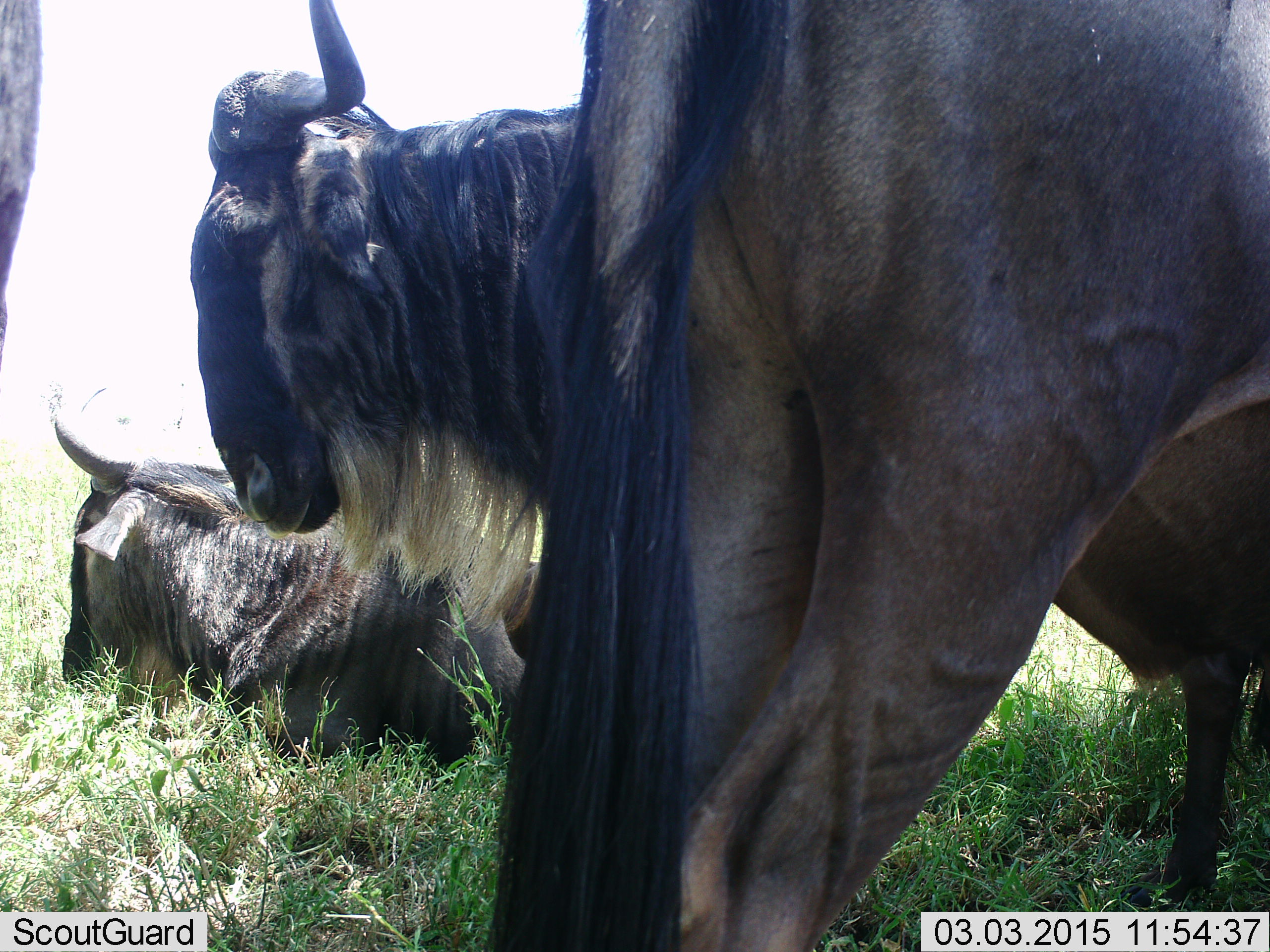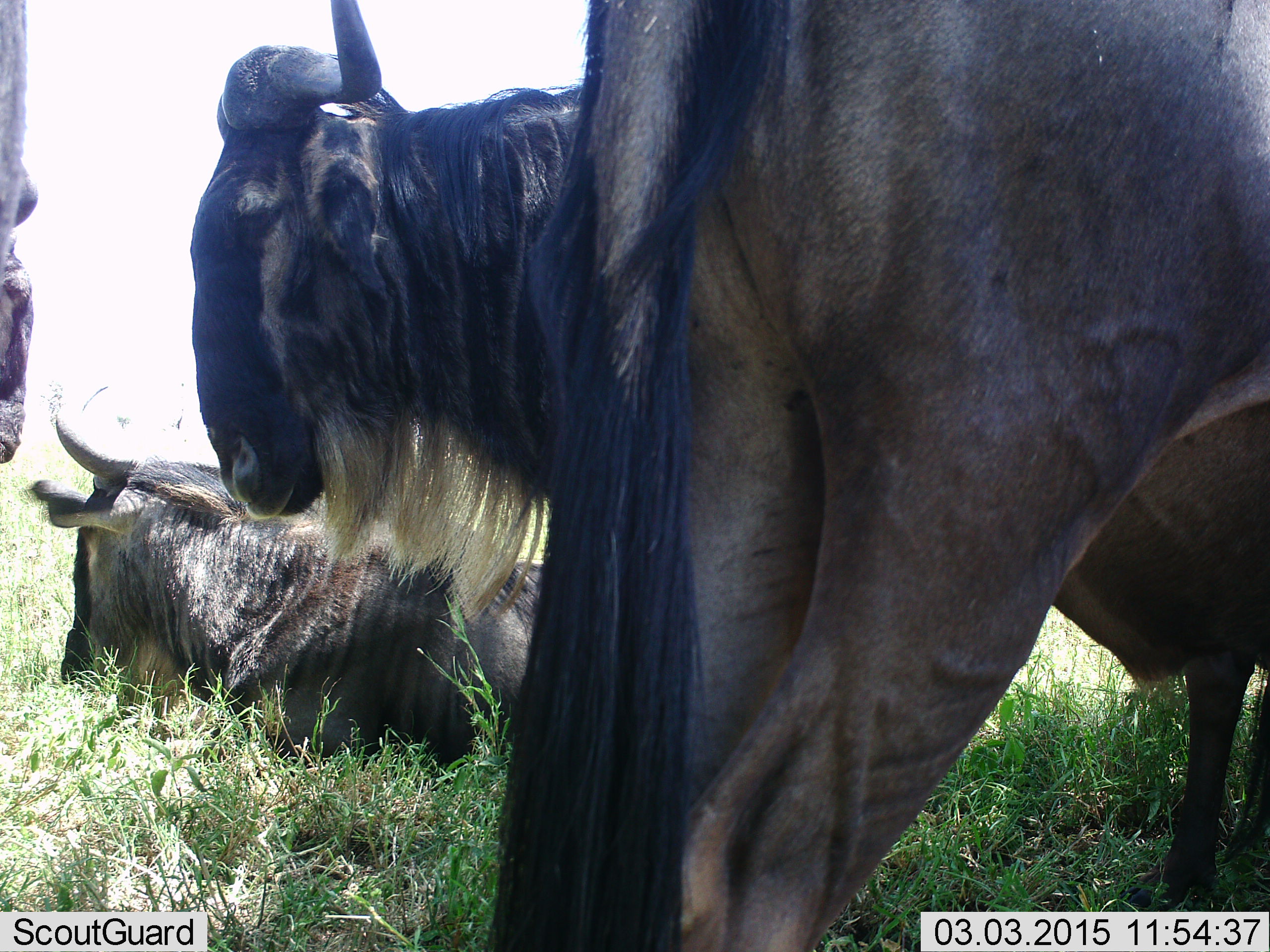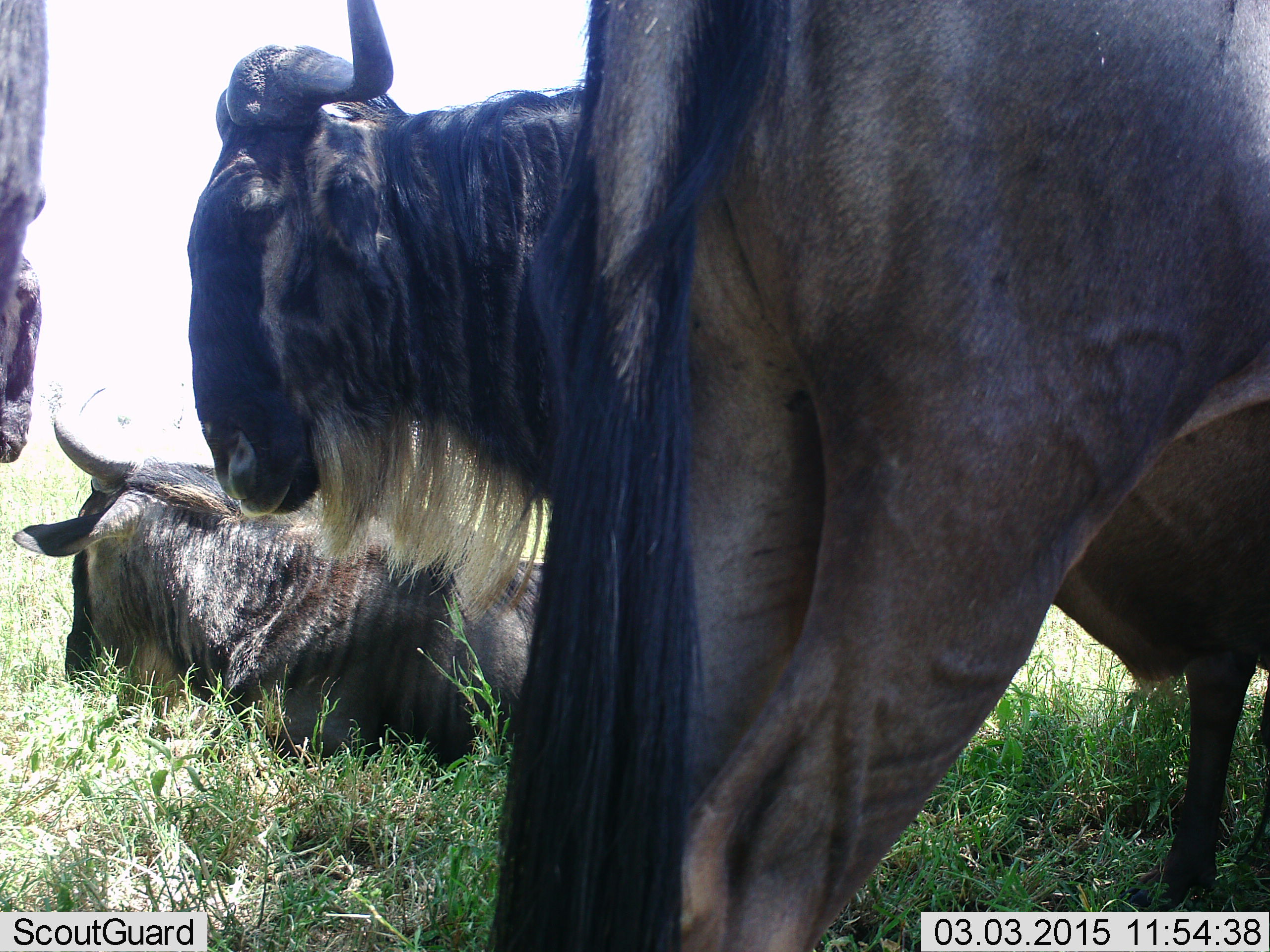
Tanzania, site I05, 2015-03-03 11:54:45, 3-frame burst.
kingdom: Animalia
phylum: Chordata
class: Mammalia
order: Artiodactyla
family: Bovidae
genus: Connochaetes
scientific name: Connochaetes taurinus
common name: blue wildebeest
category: wildebeest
Wildebeest (blue wildebeest) (Connochaetes taurinus), count 4. Behavior (volunteer vote fractions): standing 80%, resting 100%, moving 20%, interacting 0%. Young present (vote fraction): 0%. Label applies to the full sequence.